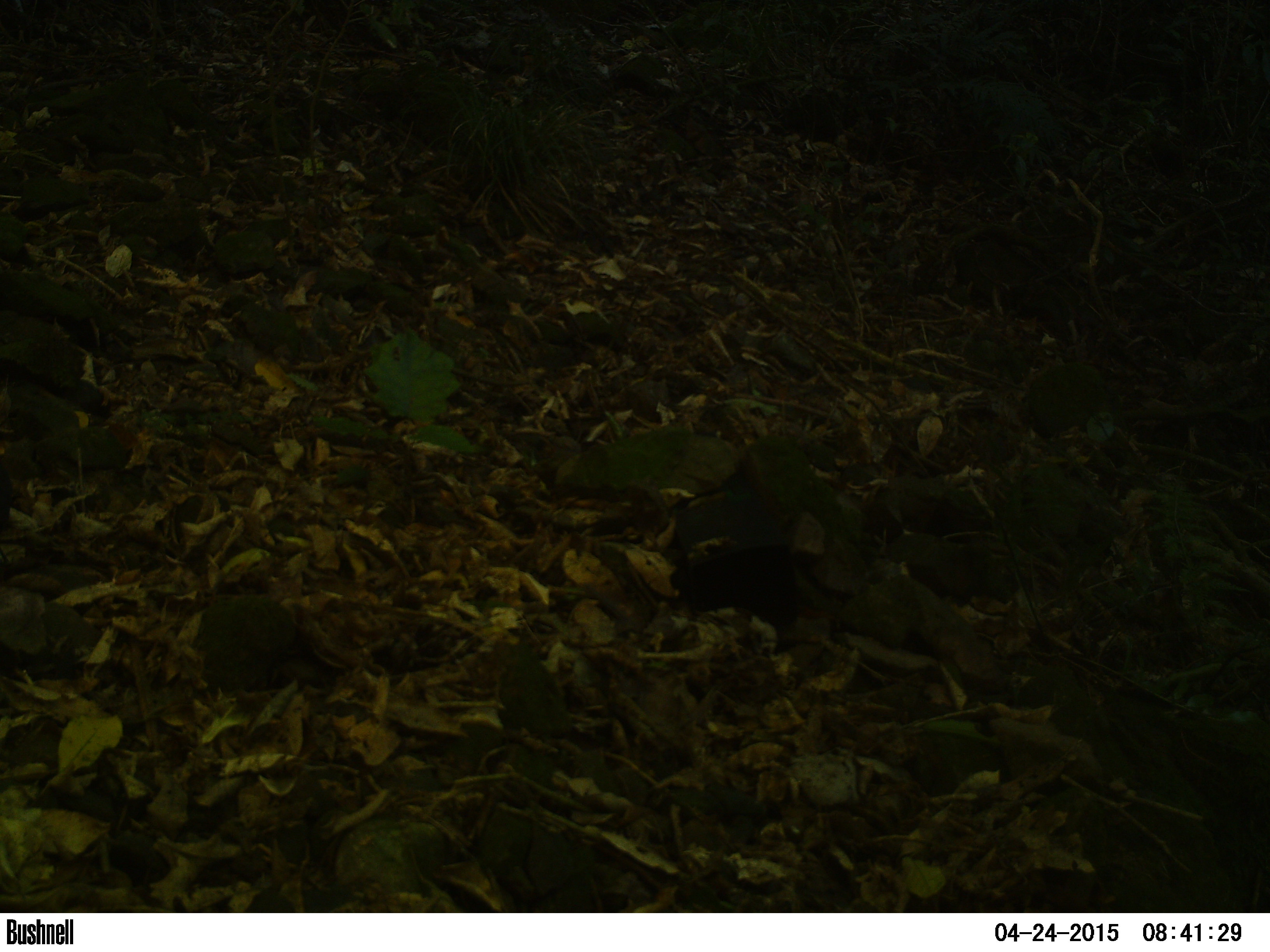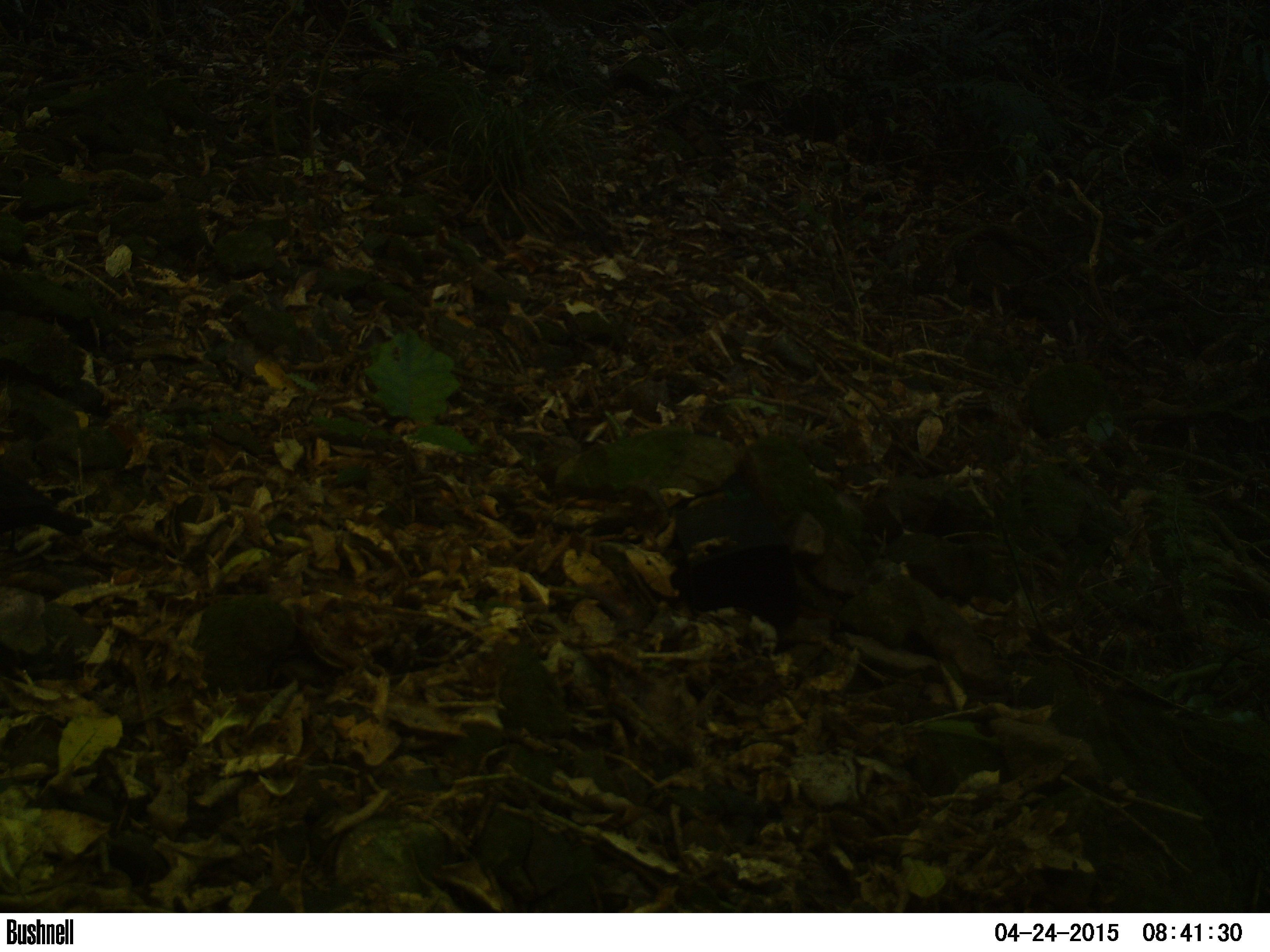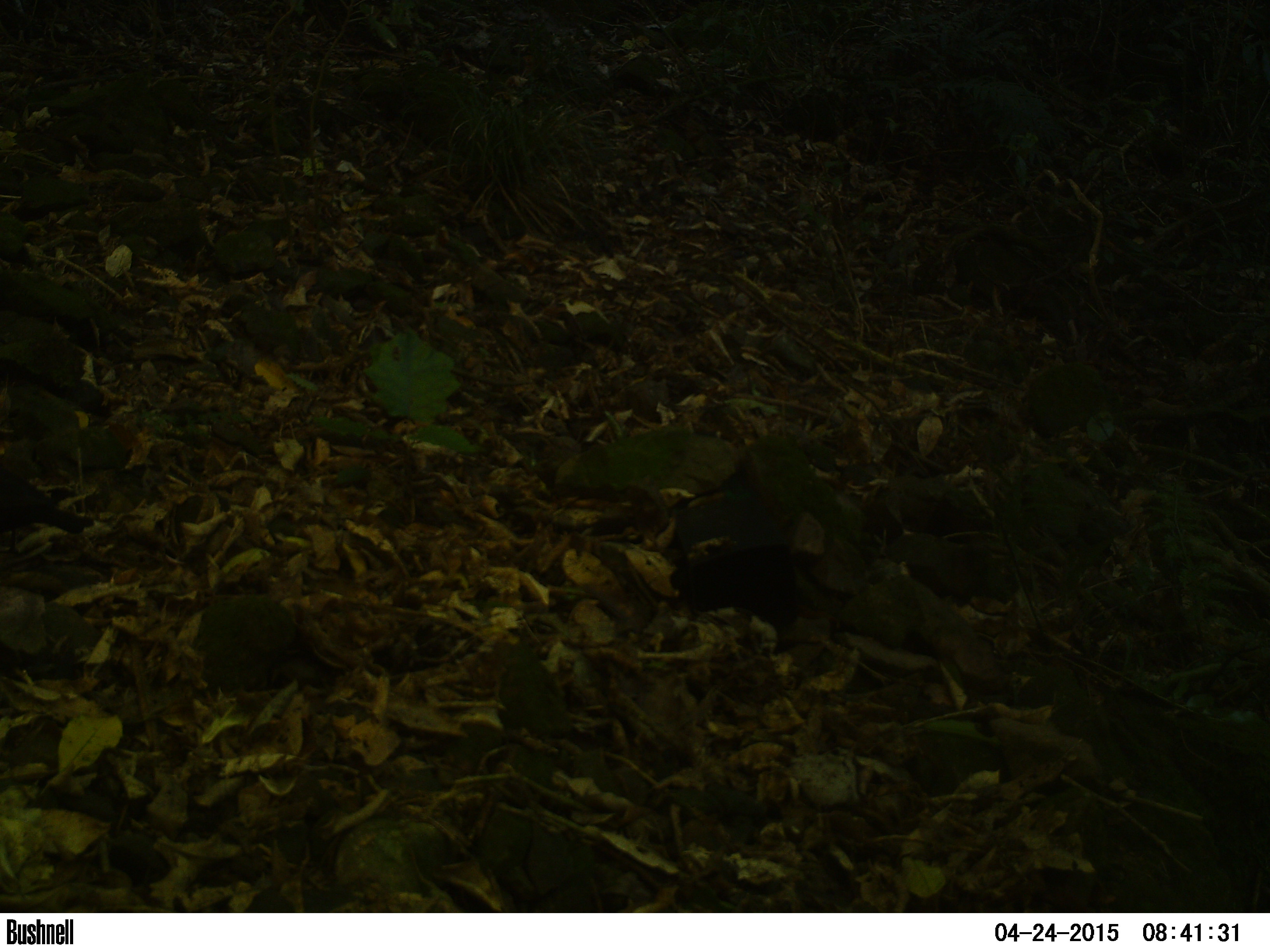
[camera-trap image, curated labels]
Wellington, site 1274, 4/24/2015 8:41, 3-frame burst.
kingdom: Animalia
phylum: Chordata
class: Aves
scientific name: Aves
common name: bird